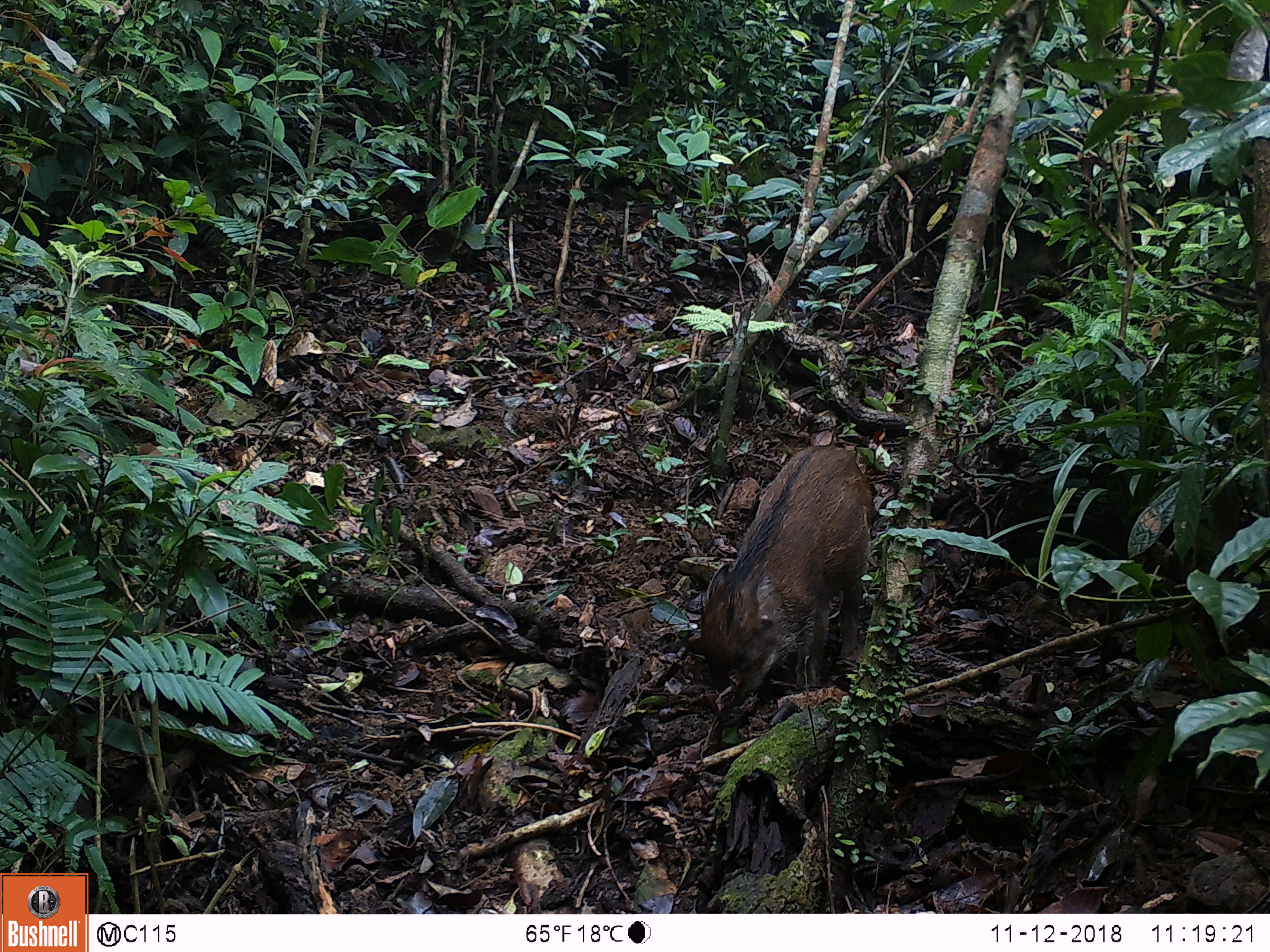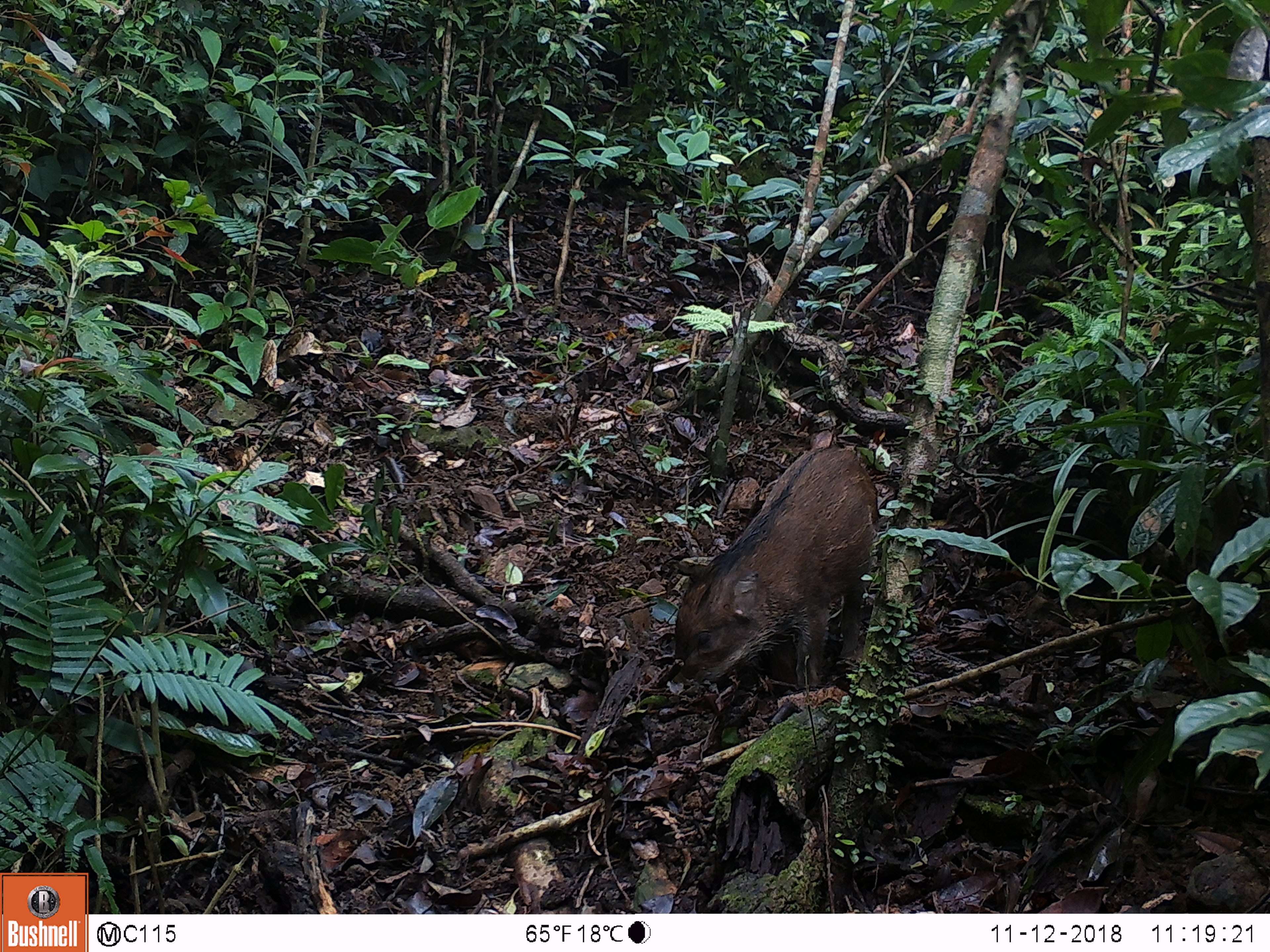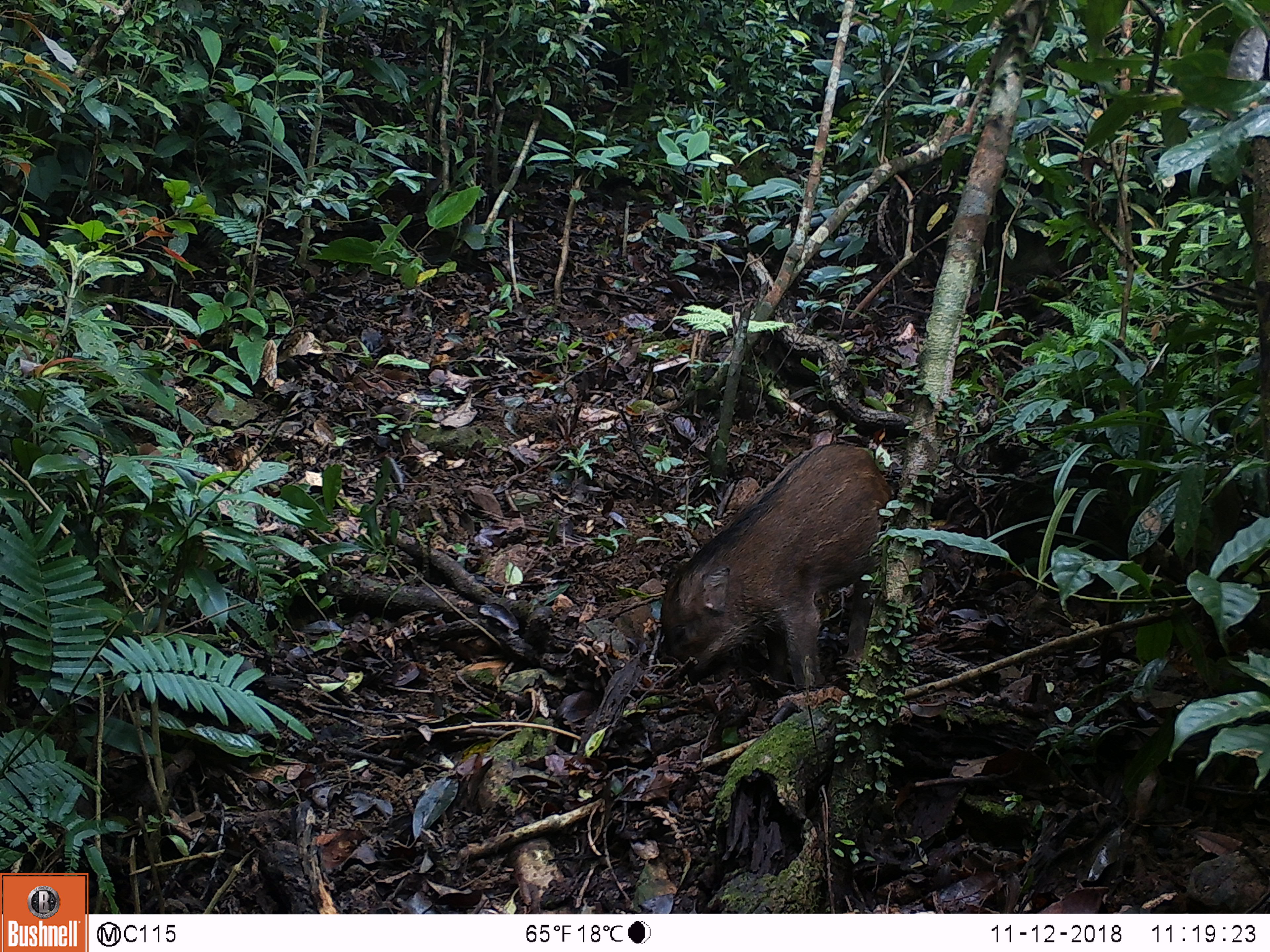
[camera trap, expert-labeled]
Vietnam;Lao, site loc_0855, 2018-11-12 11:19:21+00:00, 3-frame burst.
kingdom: Animalia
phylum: Chordata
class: Mammalia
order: Artiodactyla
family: Suidae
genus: Sus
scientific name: Sus scrofa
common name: eurasian wild pig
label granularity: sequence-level